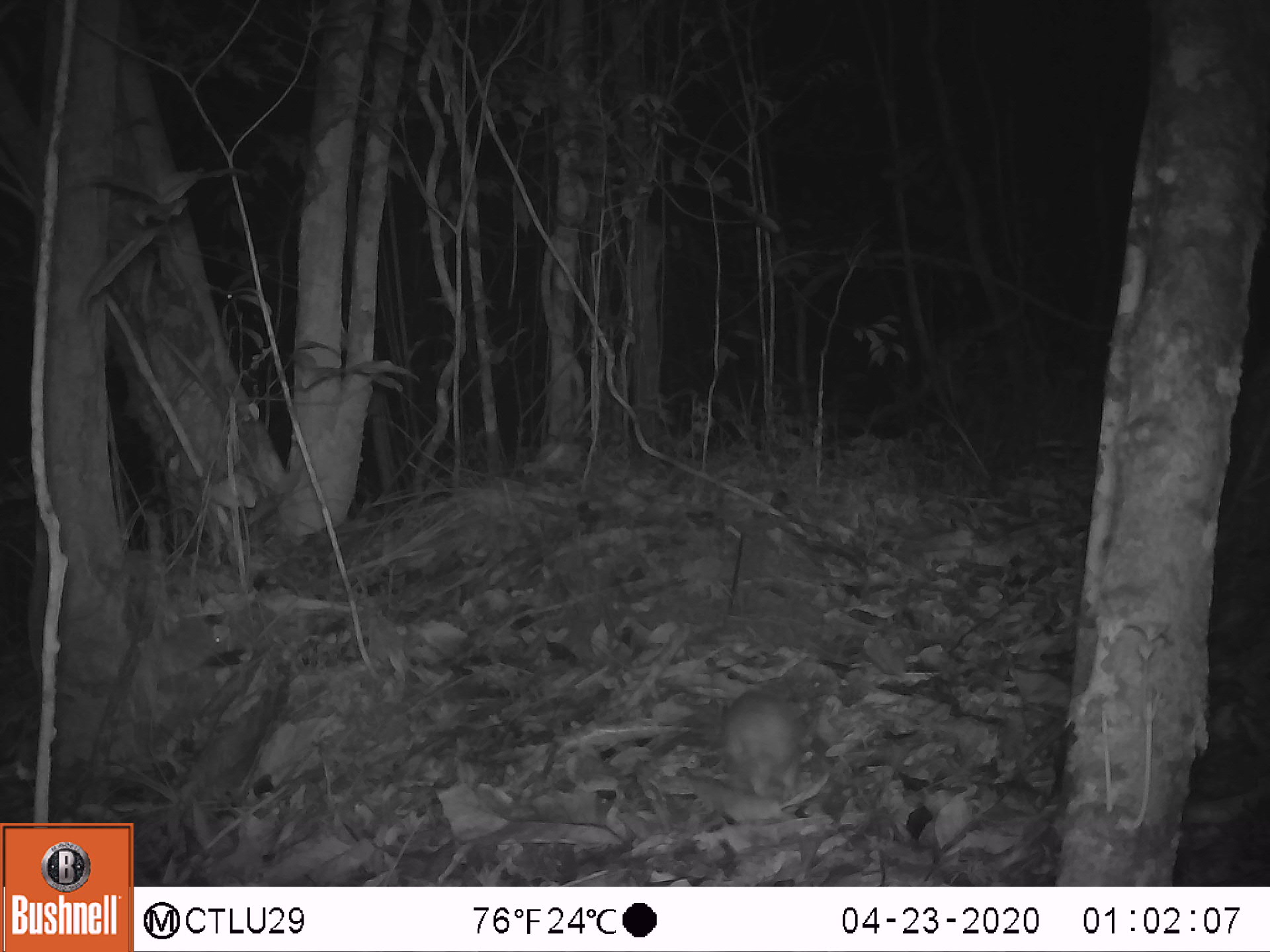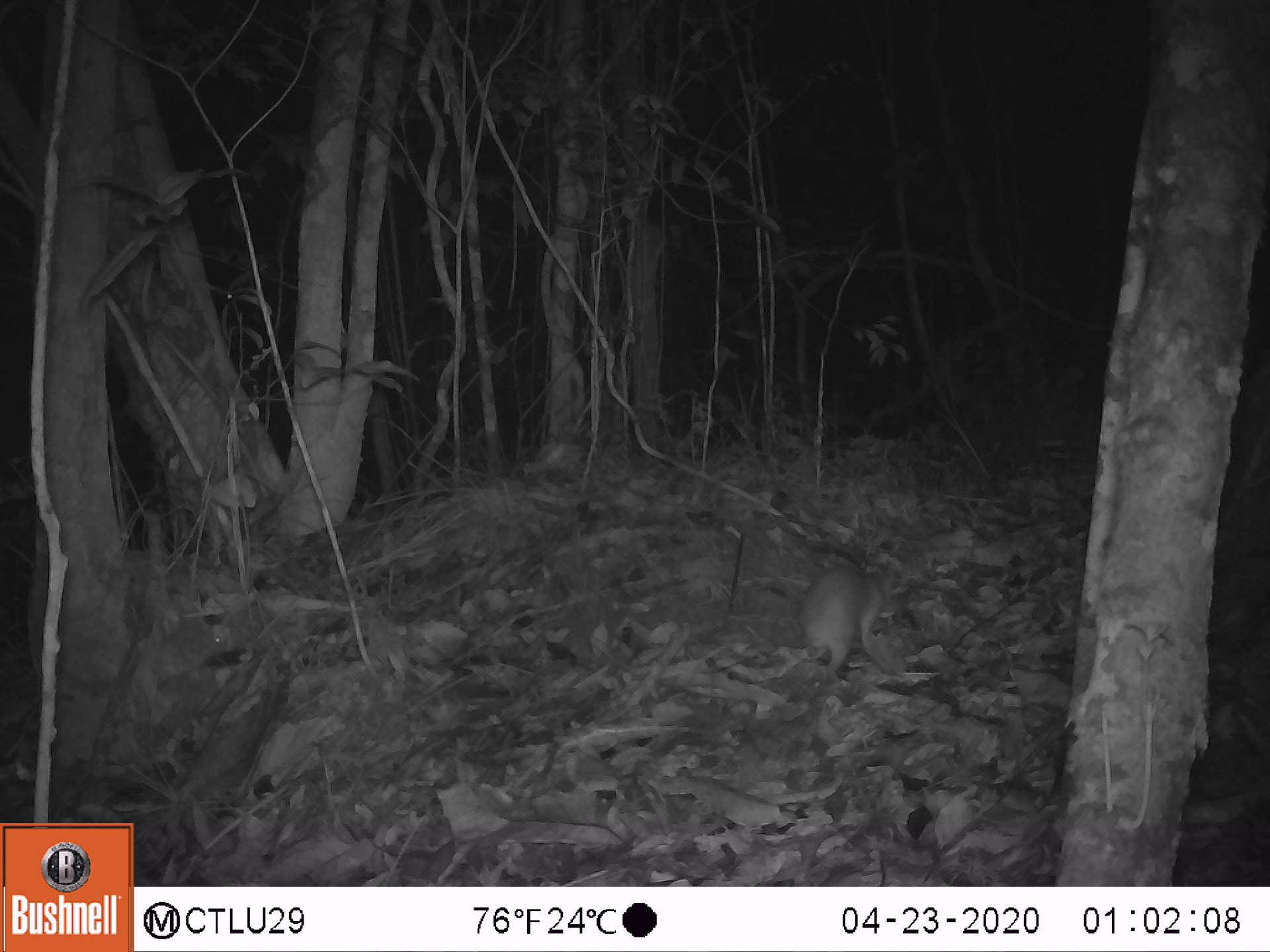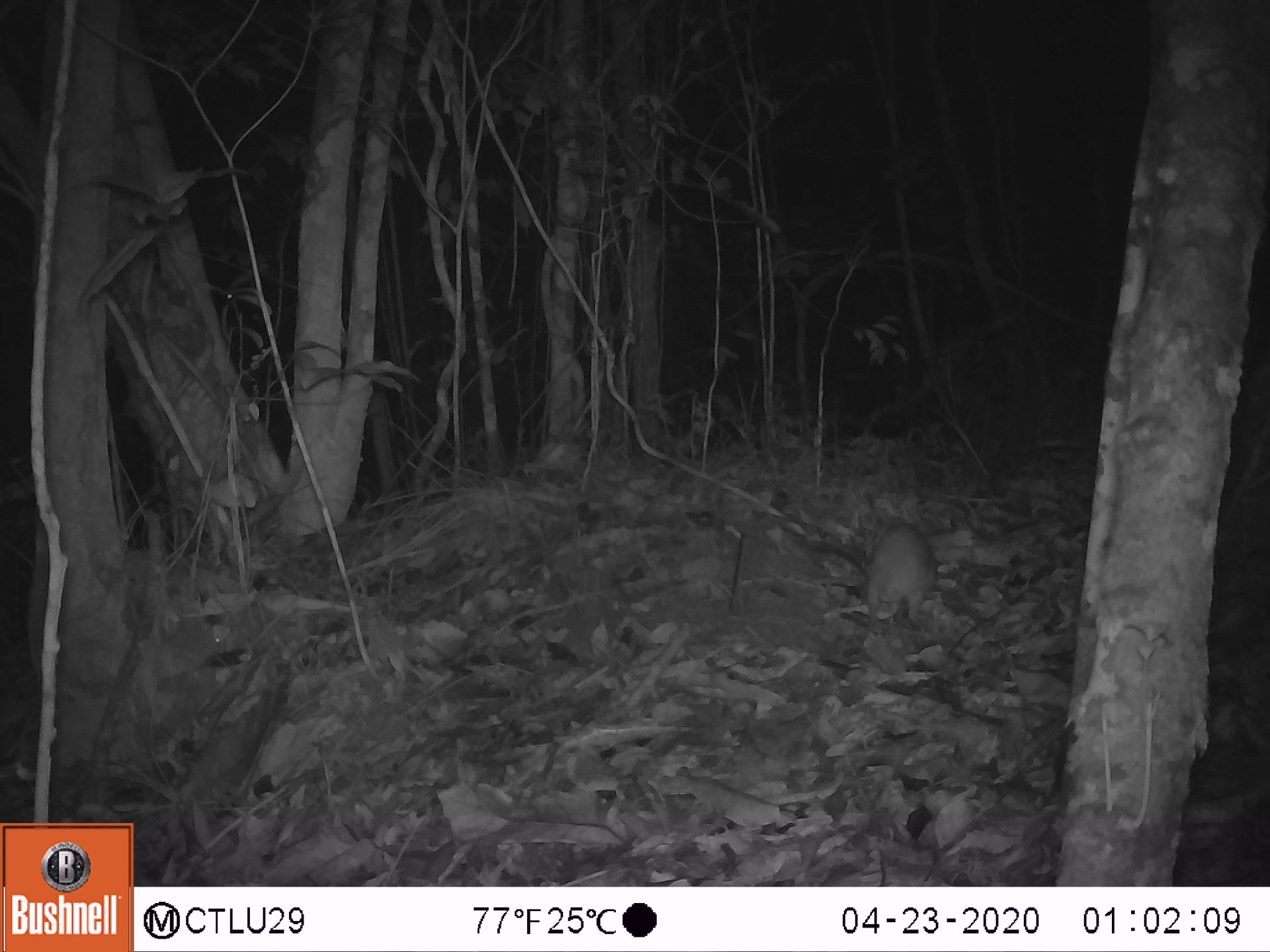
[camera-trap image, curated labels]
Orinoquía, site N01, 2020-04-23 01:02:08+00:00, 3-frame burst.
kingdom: Animalia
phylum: Chordata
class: Mammalia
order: Rodentia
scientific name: Rodentia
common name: rodent